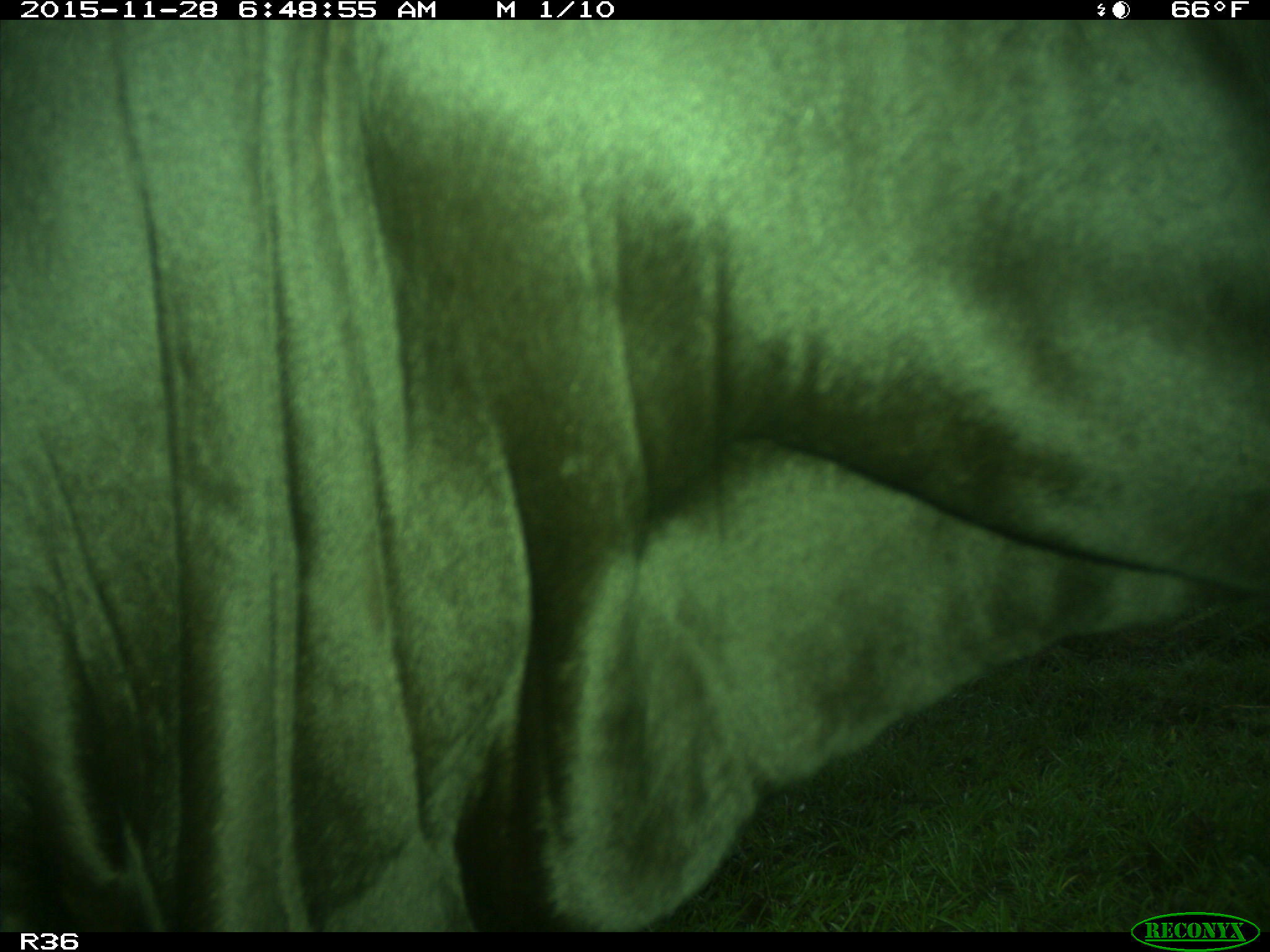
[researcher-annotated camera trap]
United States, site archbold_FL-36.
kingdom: Animalia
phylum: Chordata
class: Mammalia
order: Artiodactyla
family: Bovidae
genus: Bos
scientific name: Bos taurus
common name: domestic cow